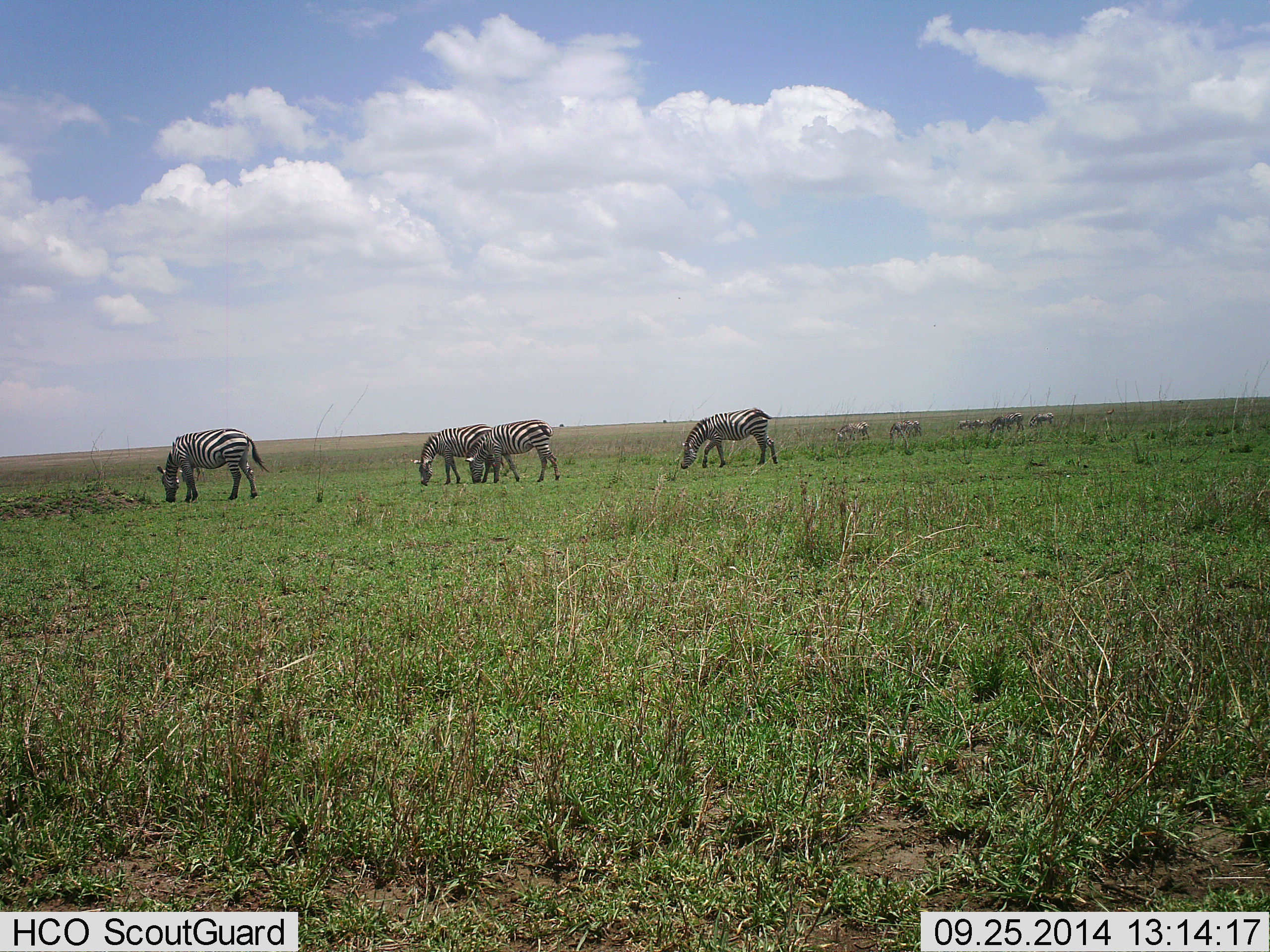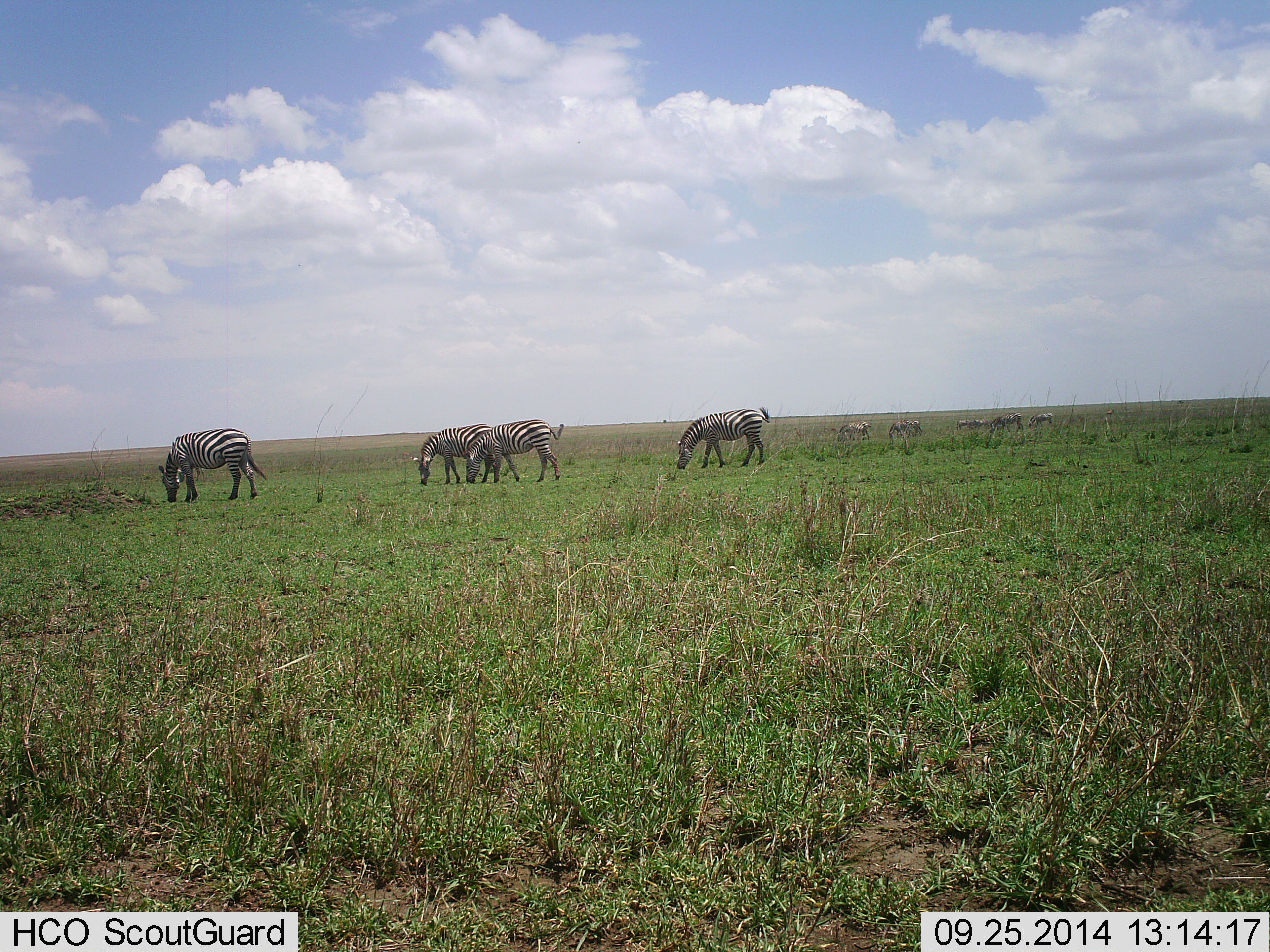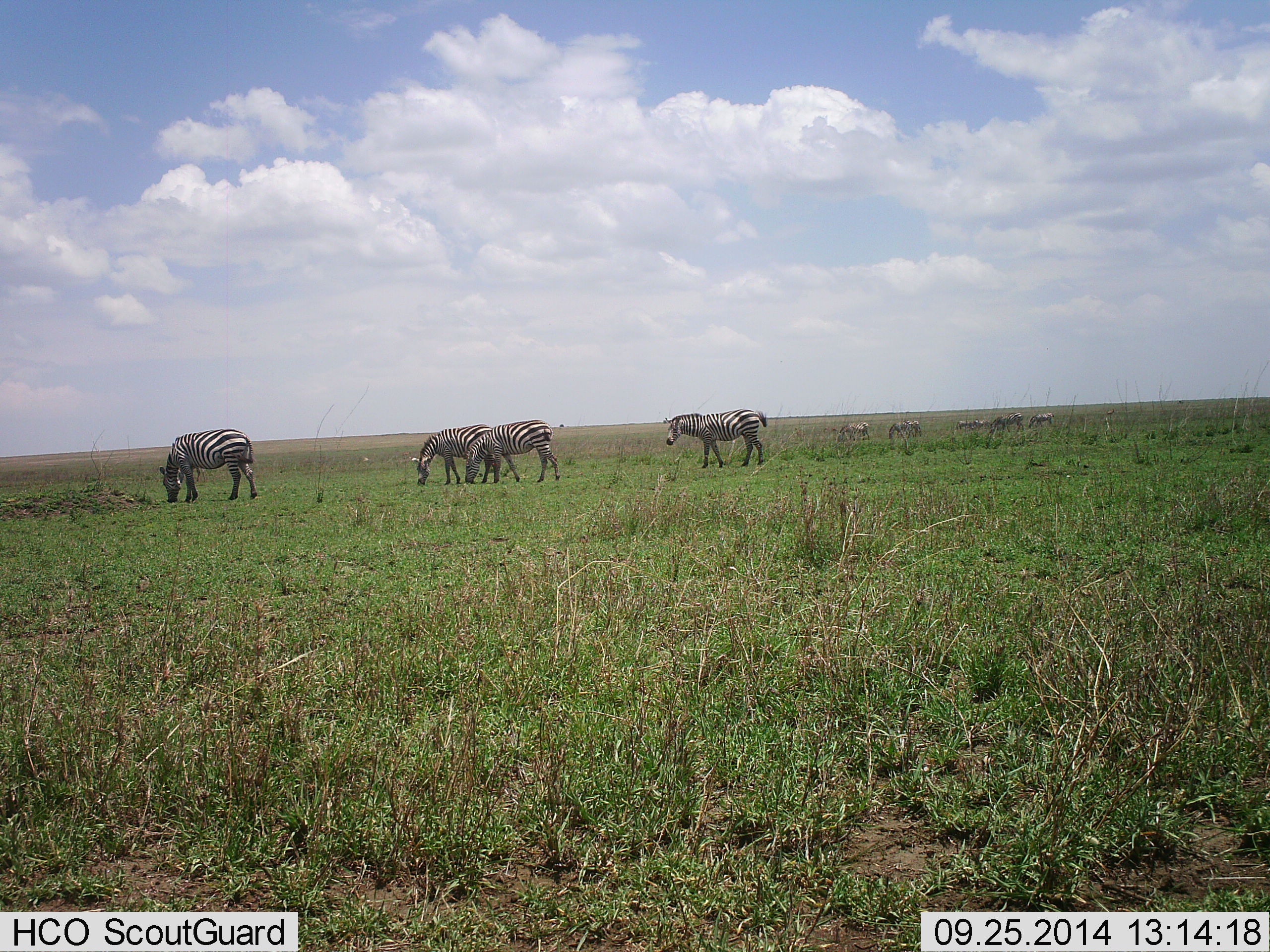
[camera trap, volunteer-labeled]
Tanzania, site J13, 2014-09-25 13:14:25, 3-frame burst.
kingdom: Animalia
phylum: Chordata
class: Mammalia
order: Perissodactyla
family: Equidae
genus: Equus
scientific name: Equus quagga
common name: plains zebra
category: zebra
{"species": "zebra (plains zebra) (Equus quagga)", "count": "10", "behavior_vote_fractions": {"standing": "50%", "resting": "0%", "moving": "0%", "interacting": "0%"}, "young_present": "0%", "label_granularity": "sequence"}